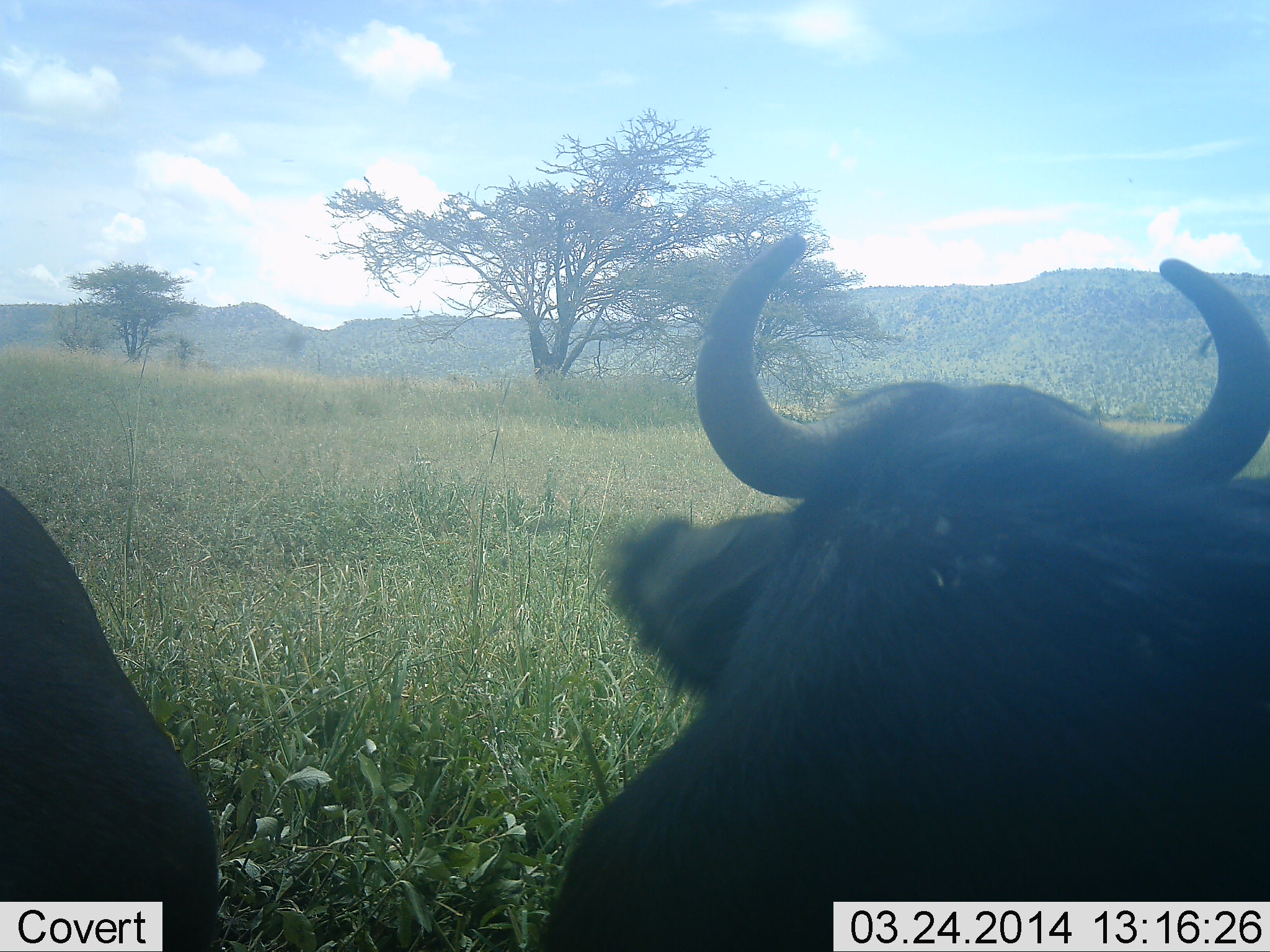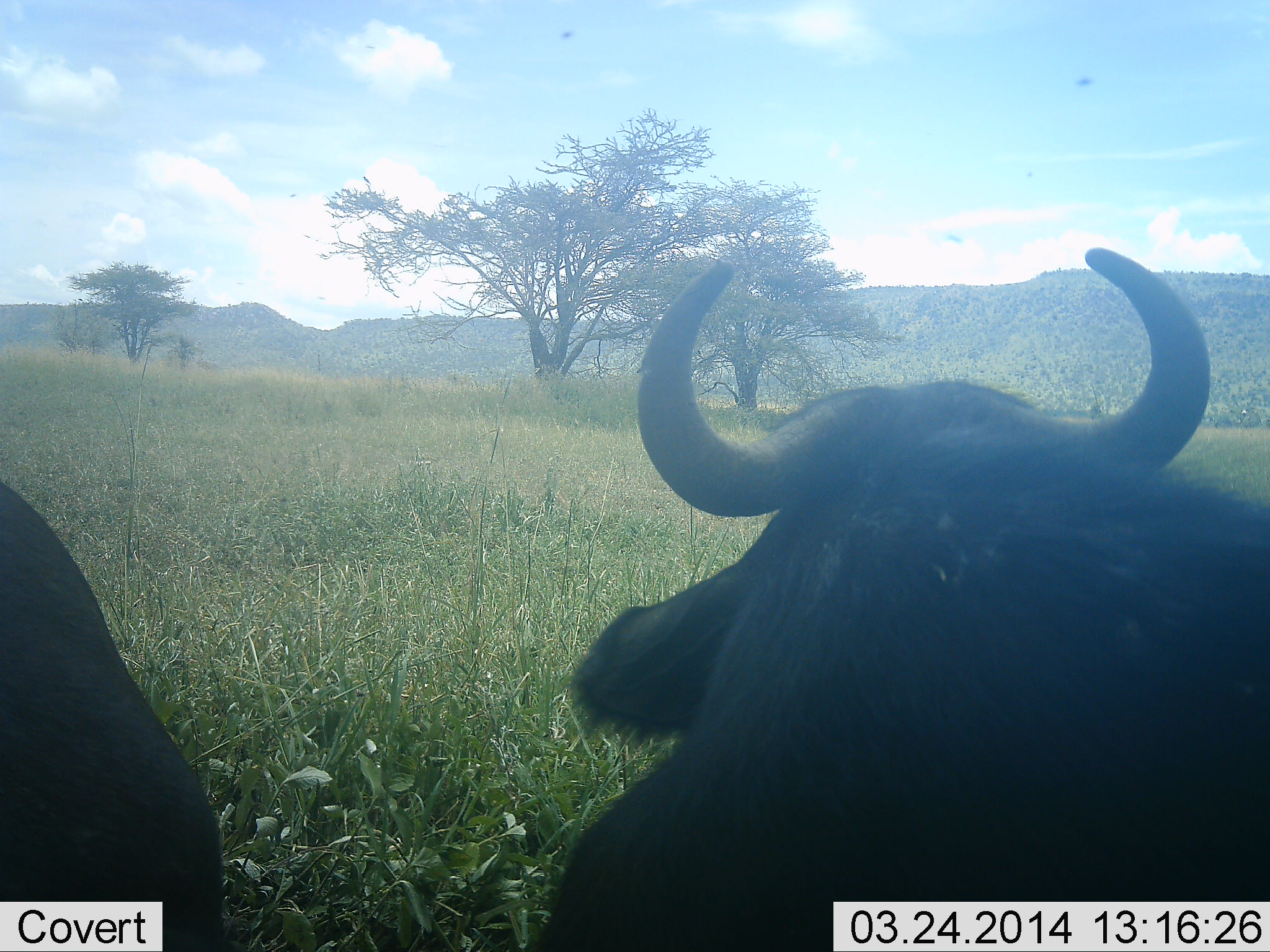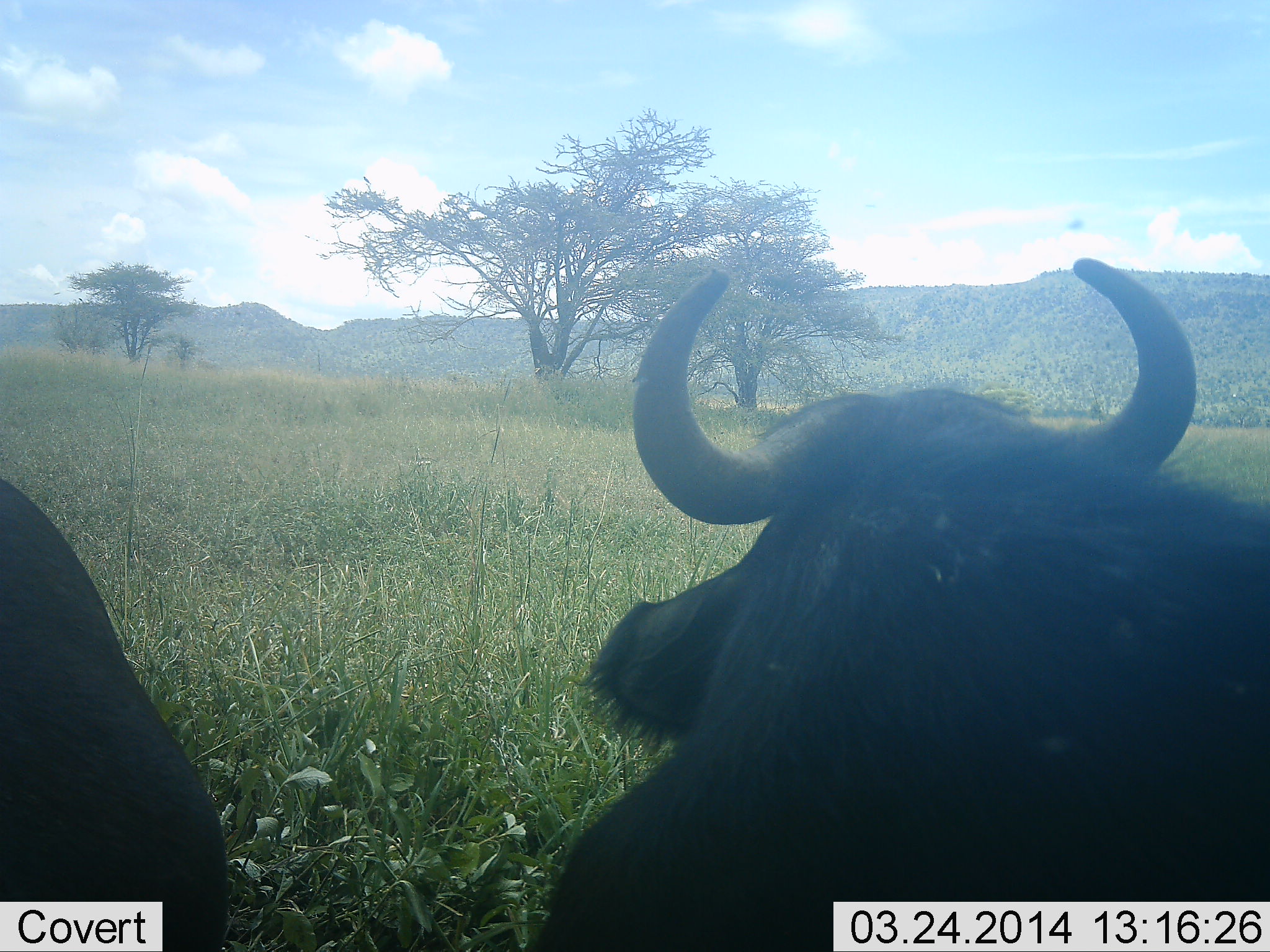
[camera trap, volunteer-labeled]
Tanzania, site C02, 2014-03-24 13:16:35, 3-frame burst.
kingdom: Animalia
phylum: Chordata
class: Mammalia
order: Artiodactyla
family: Bovidae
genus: Syncerus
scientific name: Syncerus caffer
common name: cape buffalo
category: buffalo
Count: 2.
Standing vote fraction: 27%.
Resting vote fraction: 82%.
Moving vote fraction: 0%.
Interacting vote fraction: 0%.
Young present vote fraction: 0%.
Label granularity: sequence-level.